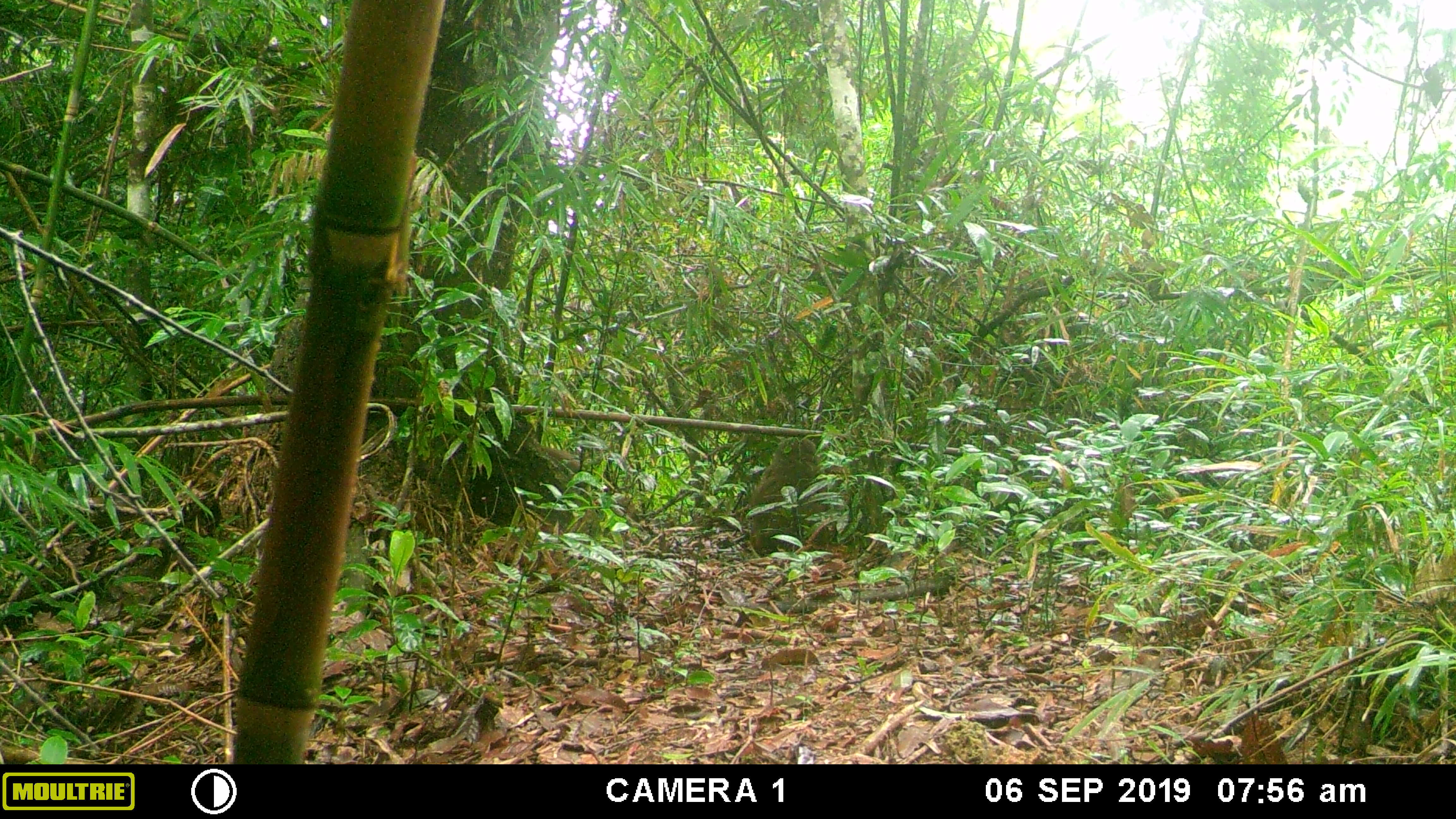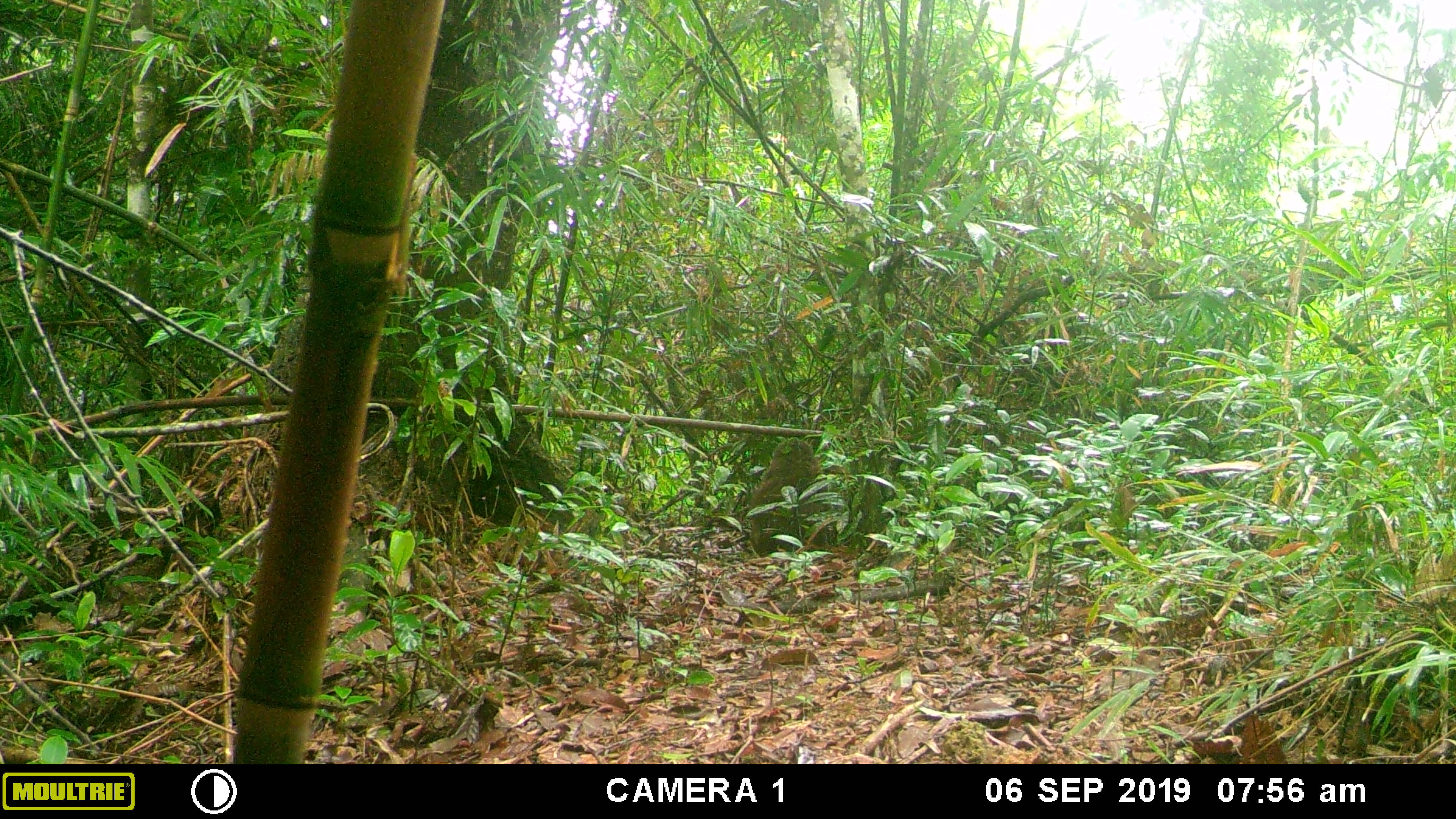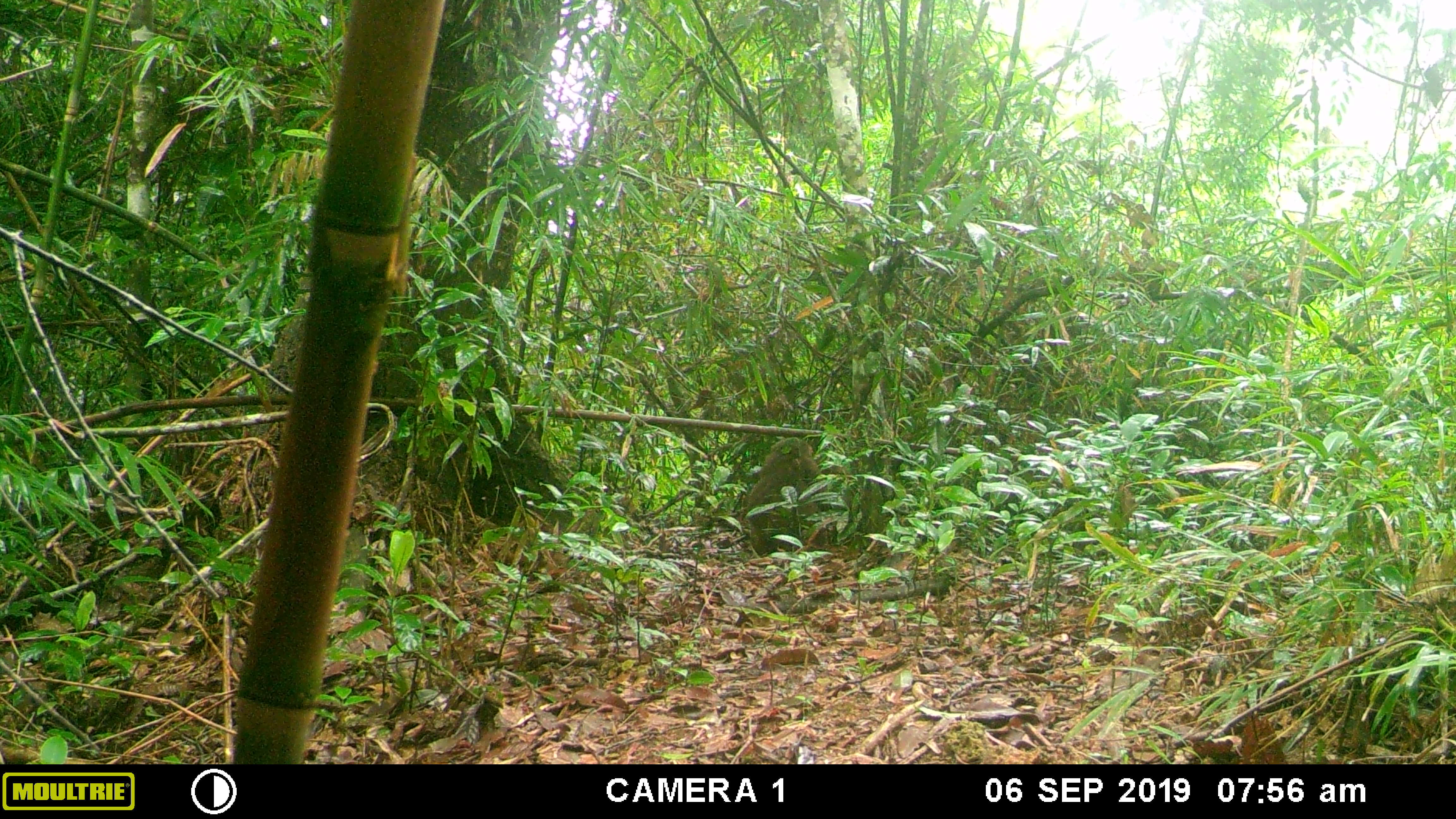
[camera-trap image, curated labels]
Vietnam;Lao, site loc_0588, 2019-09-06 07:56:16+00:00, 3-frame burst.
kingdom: Animalia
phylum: Chordata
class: Mammalia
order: Primates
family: Cercopithecidae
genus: Macaca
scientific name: Macaca arctoides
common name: stump-tailed macaque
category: stump tailed macaque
Stump tailed macaque (stump-tailed macaque) (Macaca arctoides). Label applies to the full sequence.